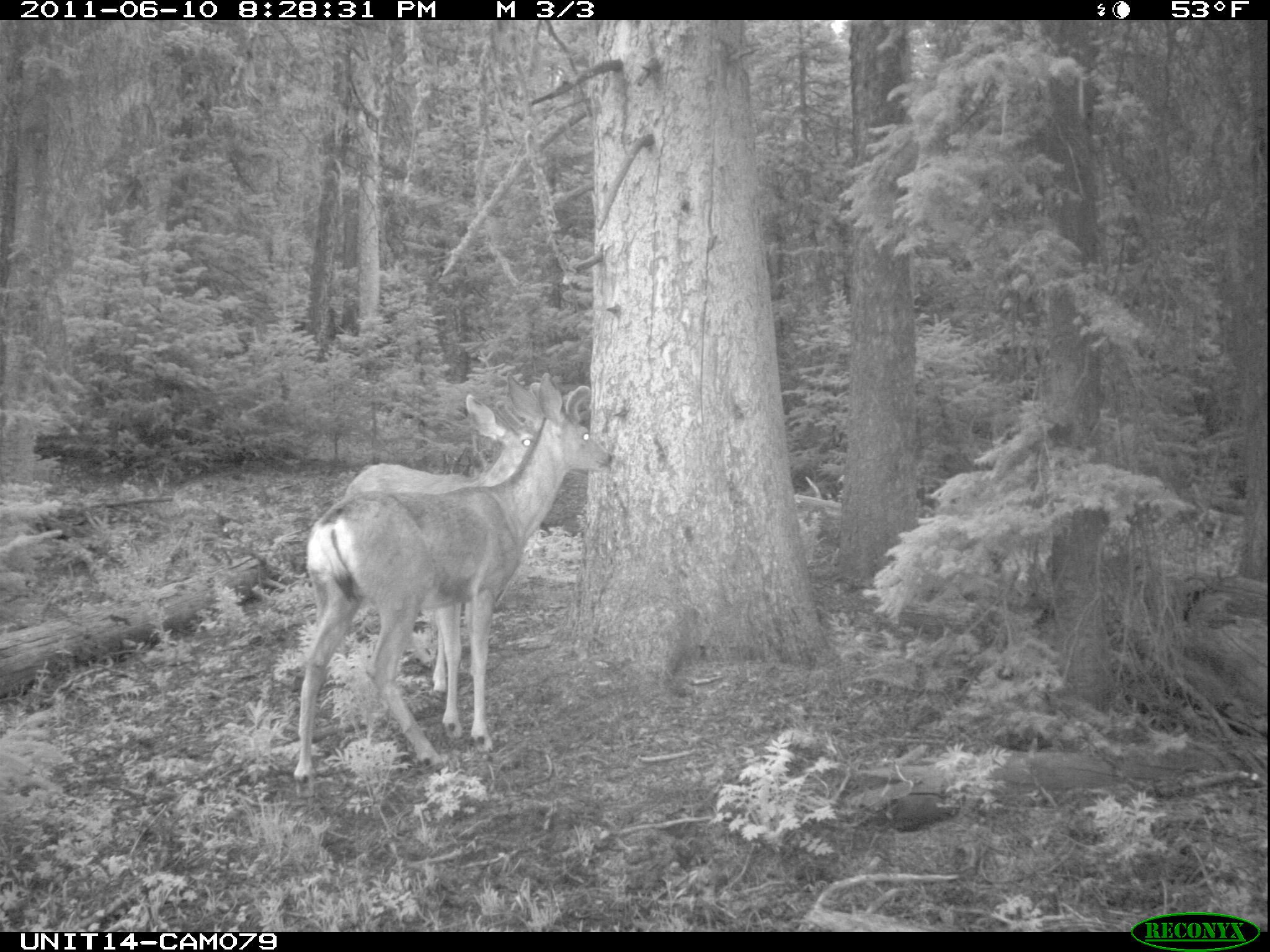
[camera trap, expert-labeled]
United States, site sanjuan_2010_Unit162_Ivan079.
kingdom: Animalia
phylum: Chordata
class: Mammalia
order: Artiodactyla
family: Cervidae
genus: Odocoileus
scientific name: Odocoileus hemionus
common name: mule deer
Odocoileus hemionus (mule deer).